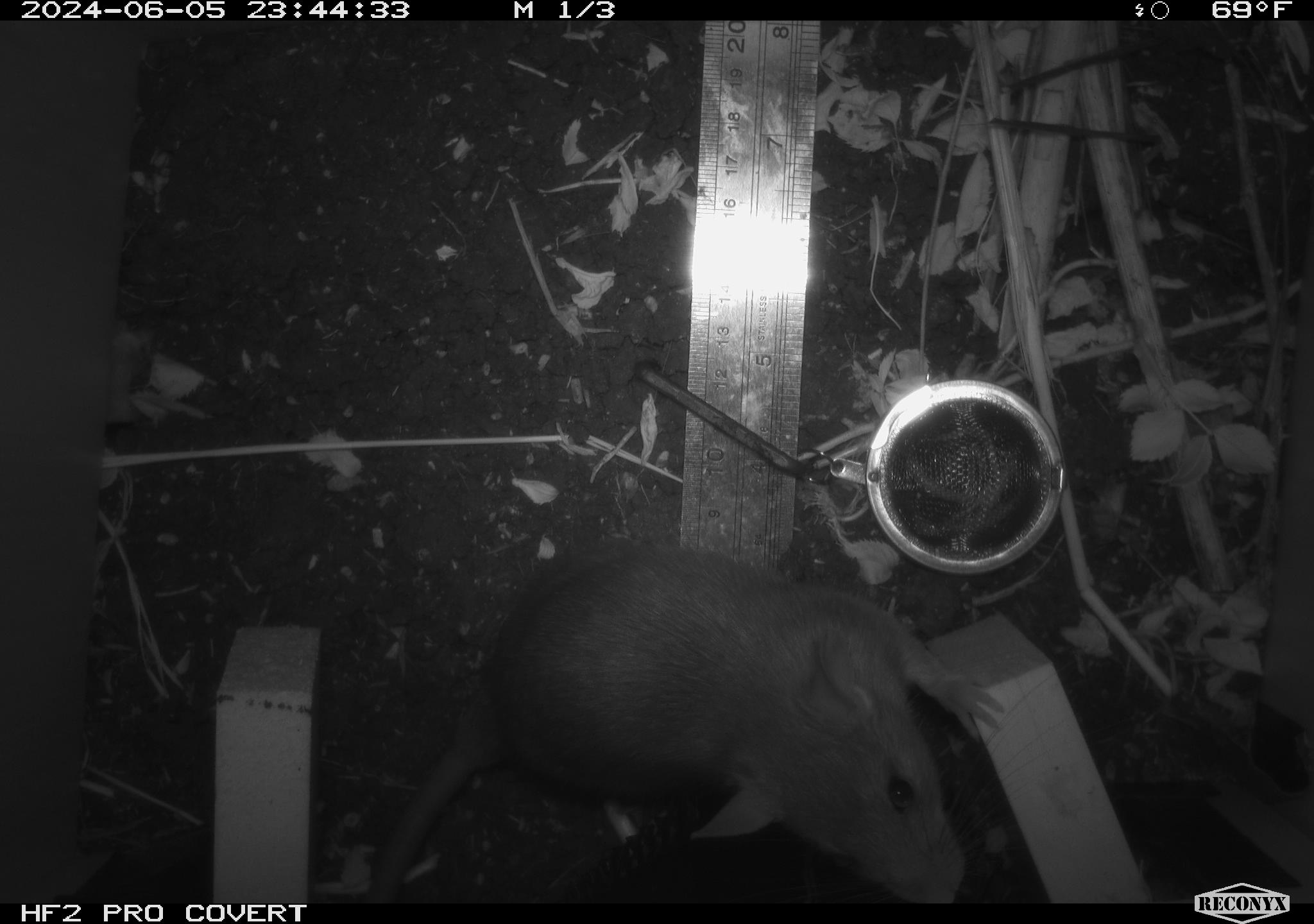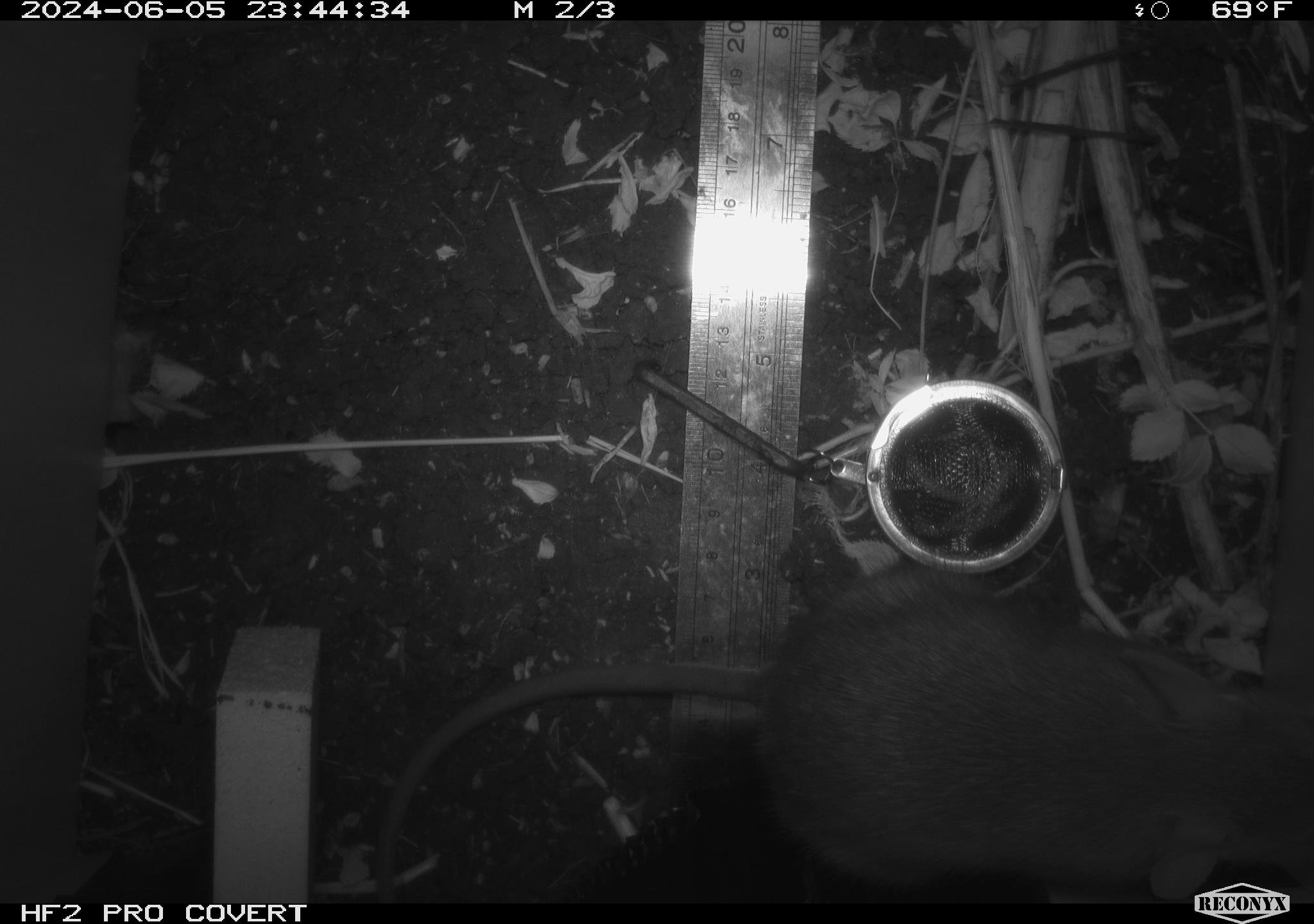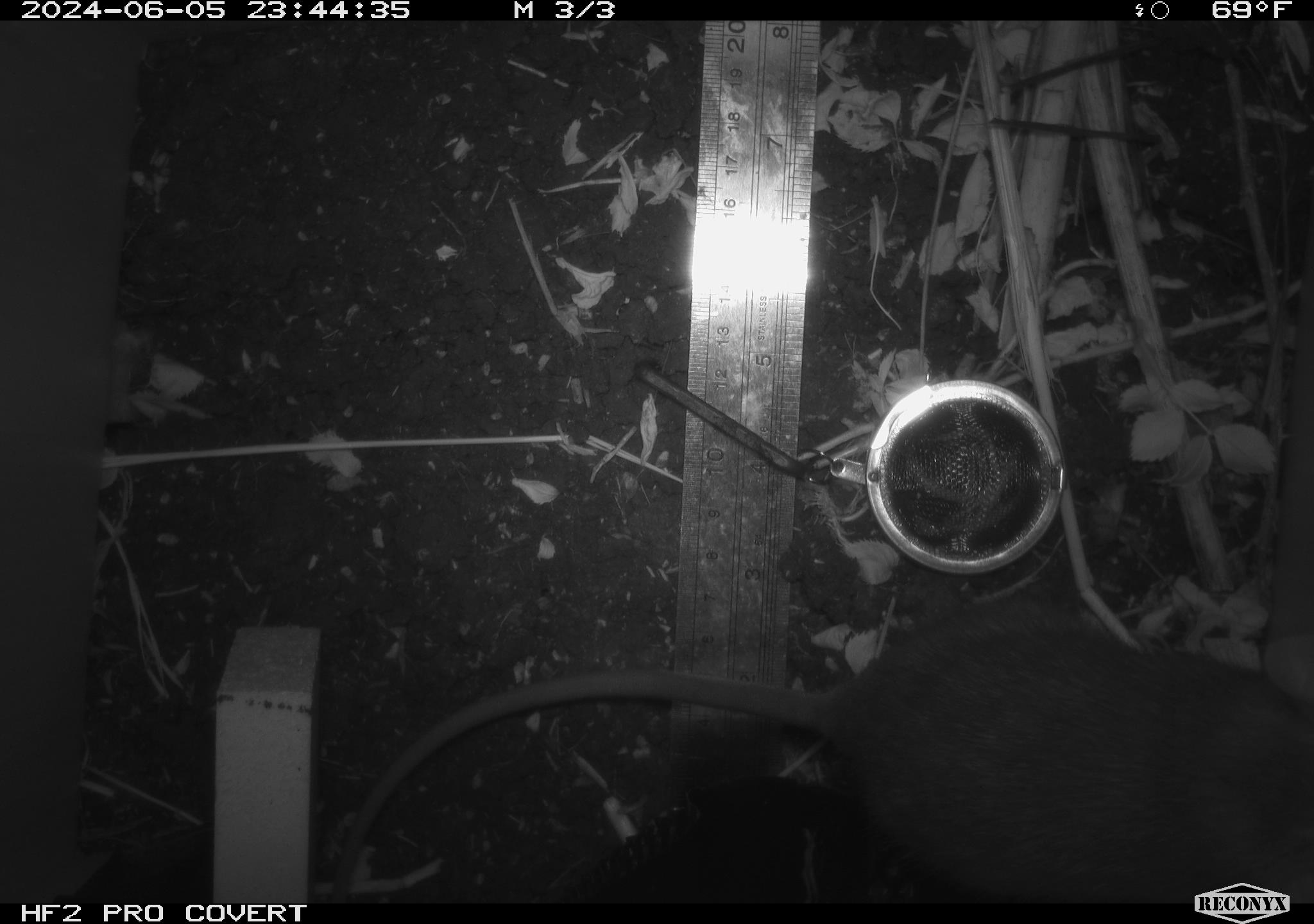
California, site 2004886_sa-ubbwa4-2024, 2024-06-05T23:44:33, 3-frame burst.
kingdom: Animalia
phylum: Chordata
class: Mammalia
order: Rodentia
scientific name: Rodentia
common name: woodrat or rat or mouse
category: woodrat or rat or mouse species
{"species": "woodrat or rat or mouse species (woodrat or rat or mouse) (Rodentia)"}